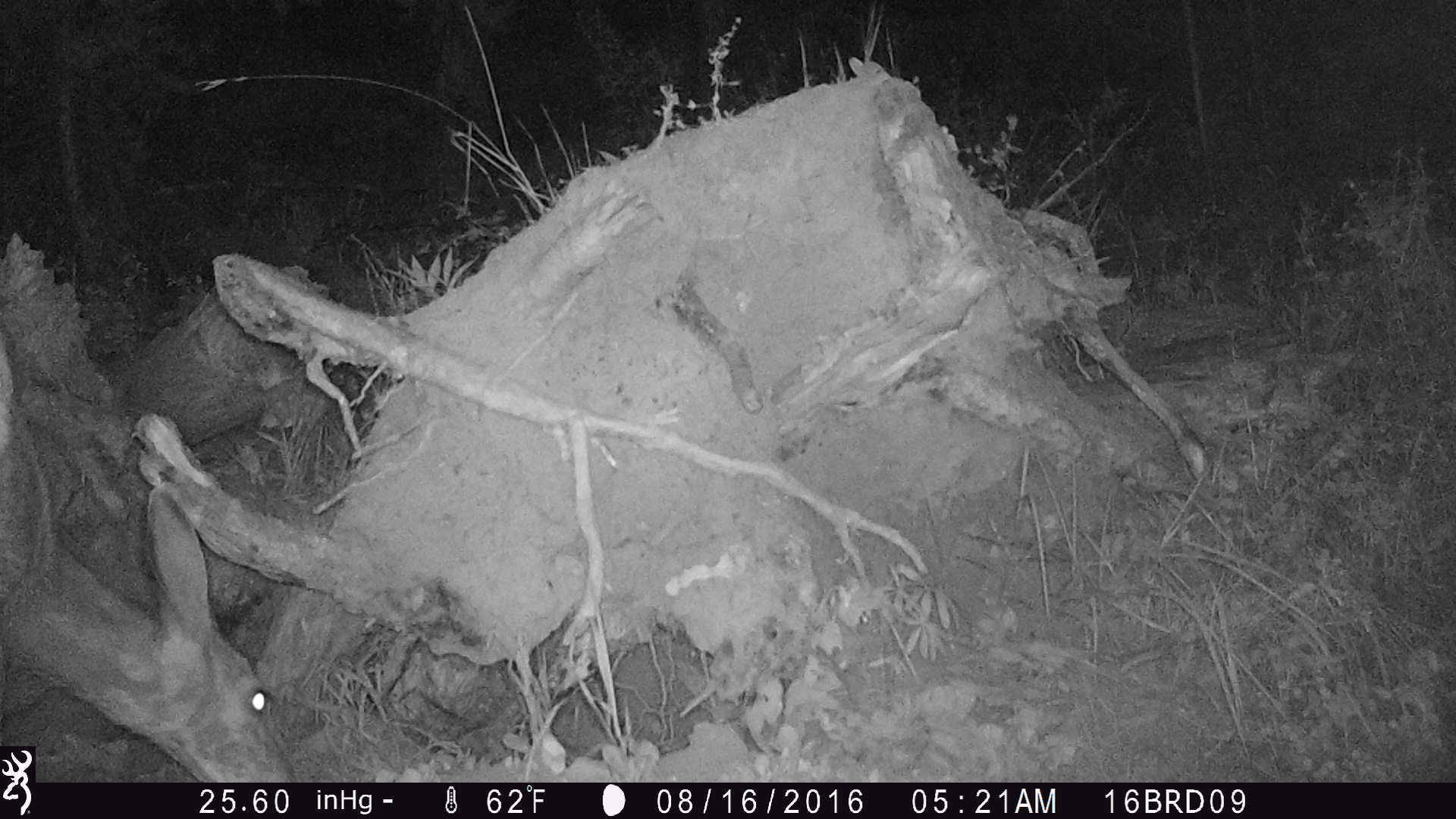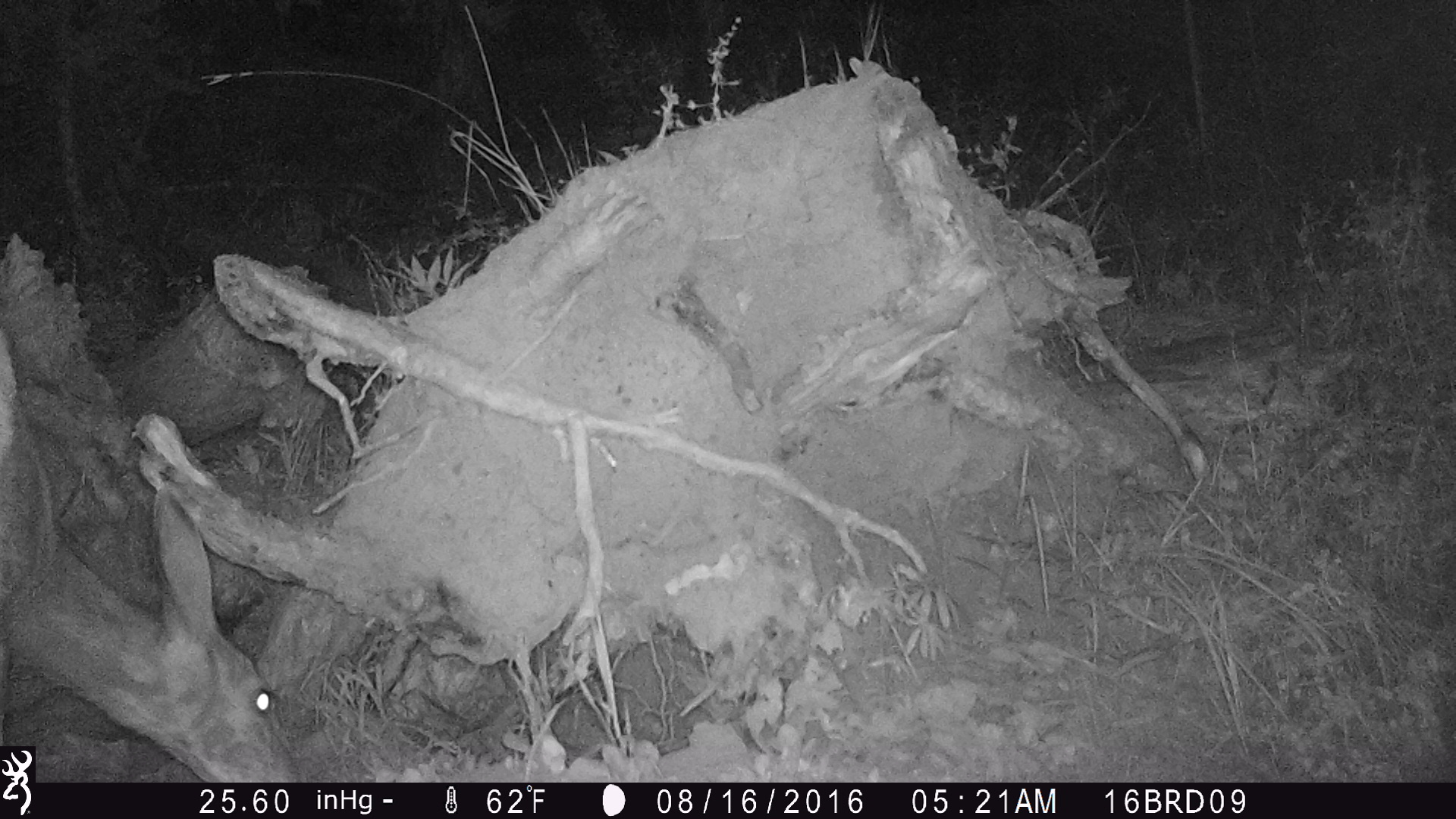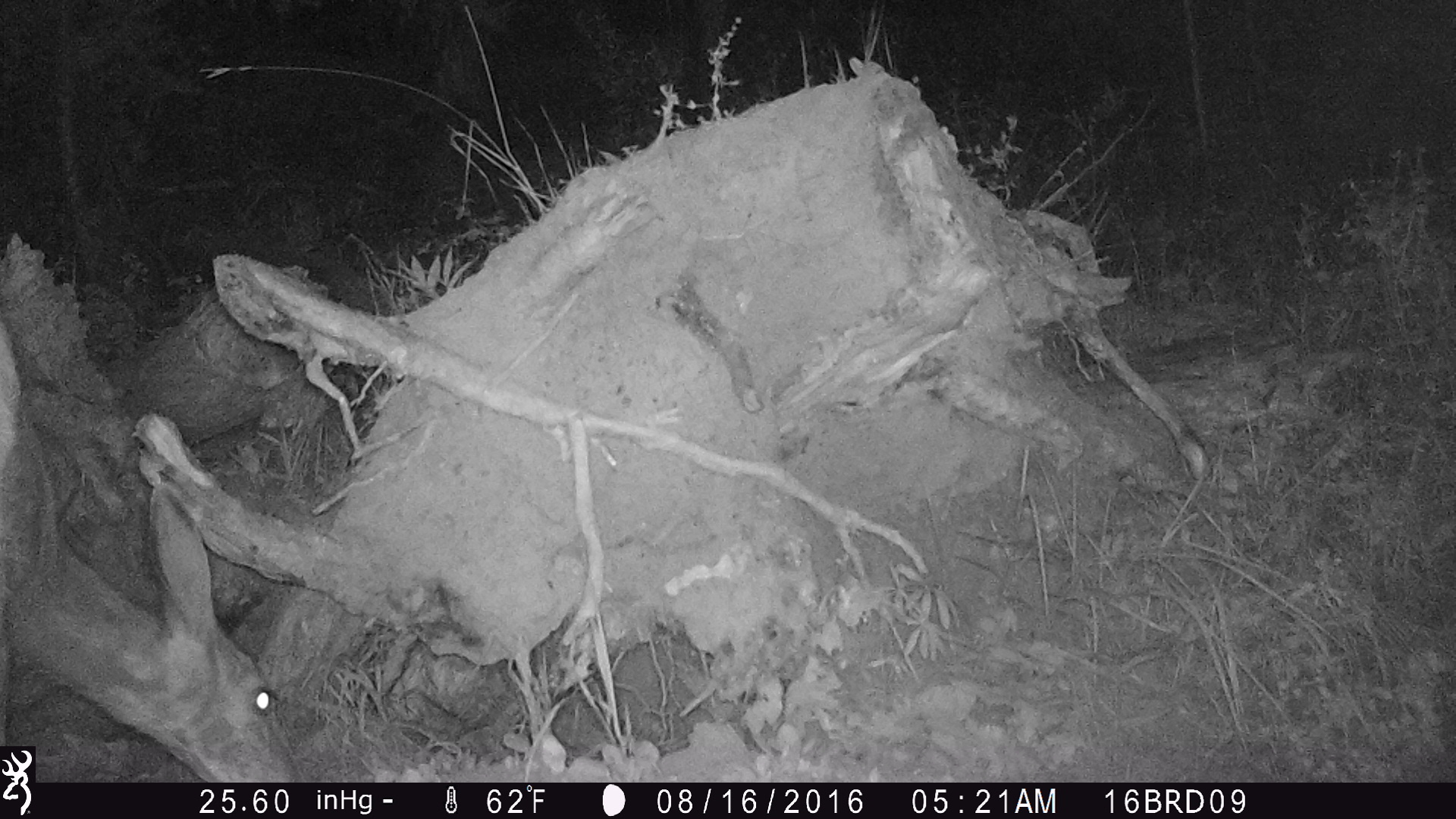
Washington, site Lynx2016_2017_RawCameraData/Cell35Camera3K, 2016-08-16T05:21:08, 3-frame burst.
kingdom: Animalia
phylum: Chordata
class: Mammalia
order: Artiodactyla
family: Cervidae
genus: Odocoileus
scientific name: Odocoileus hemionus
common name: mule deer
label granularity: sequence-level